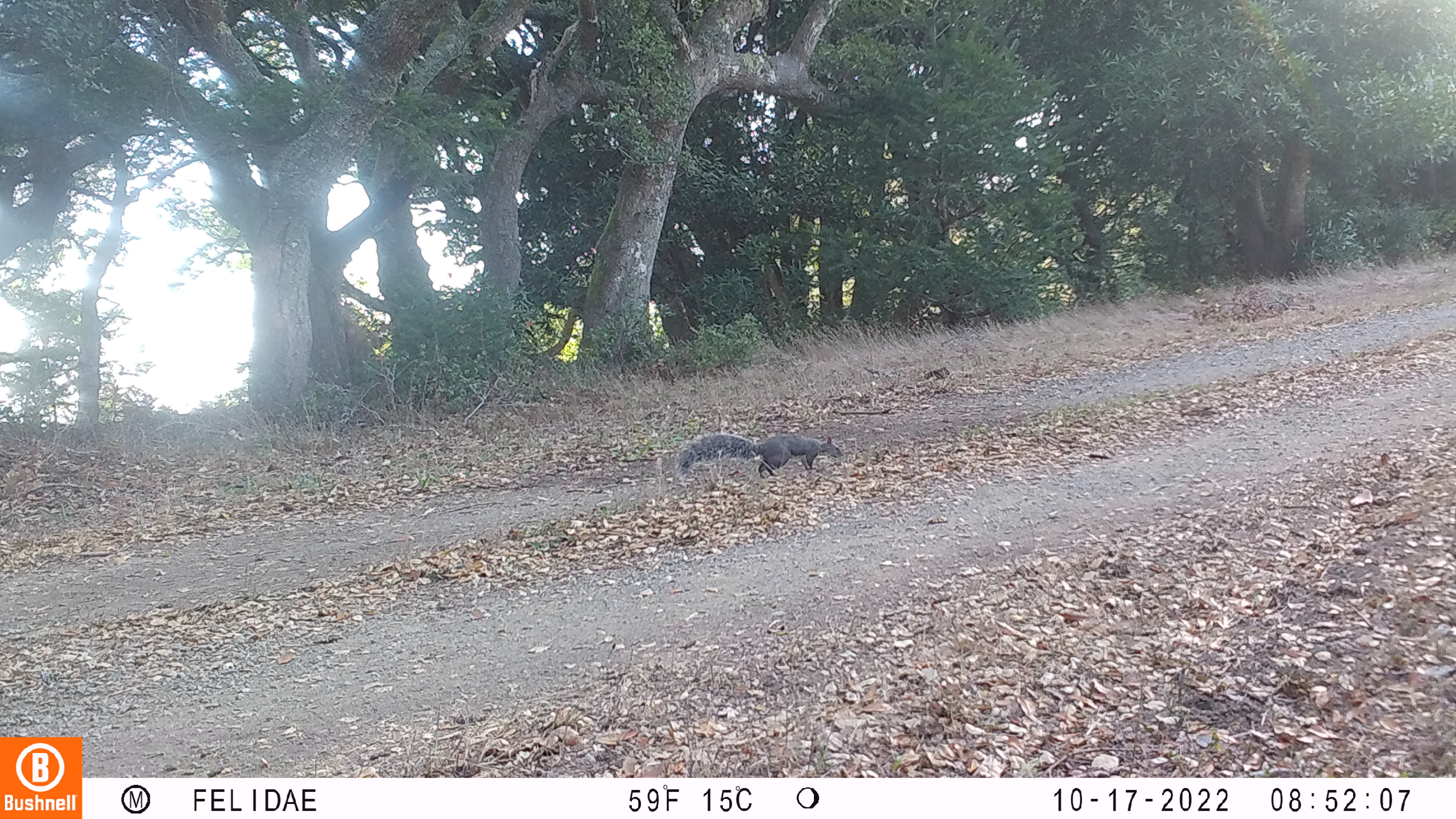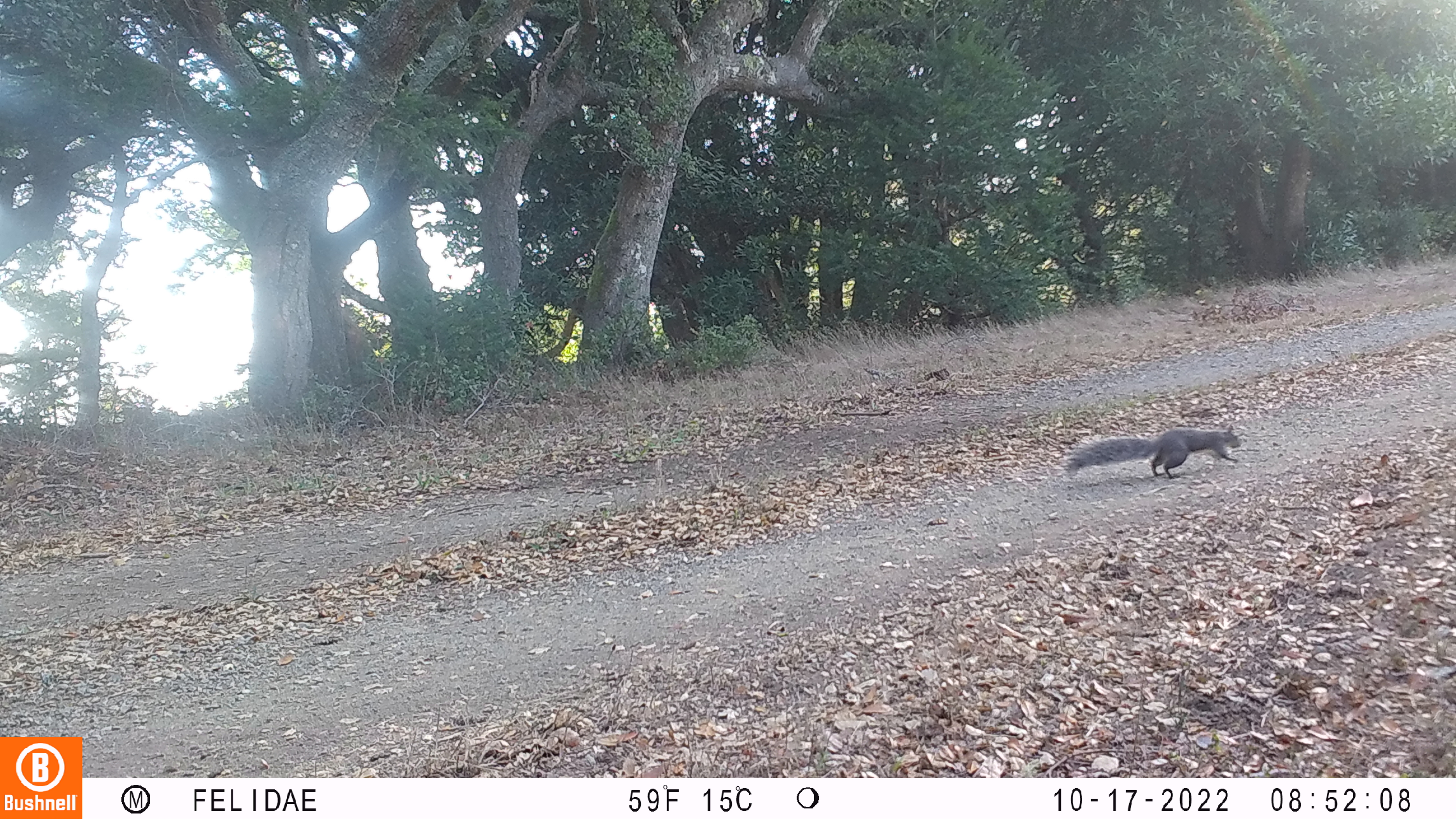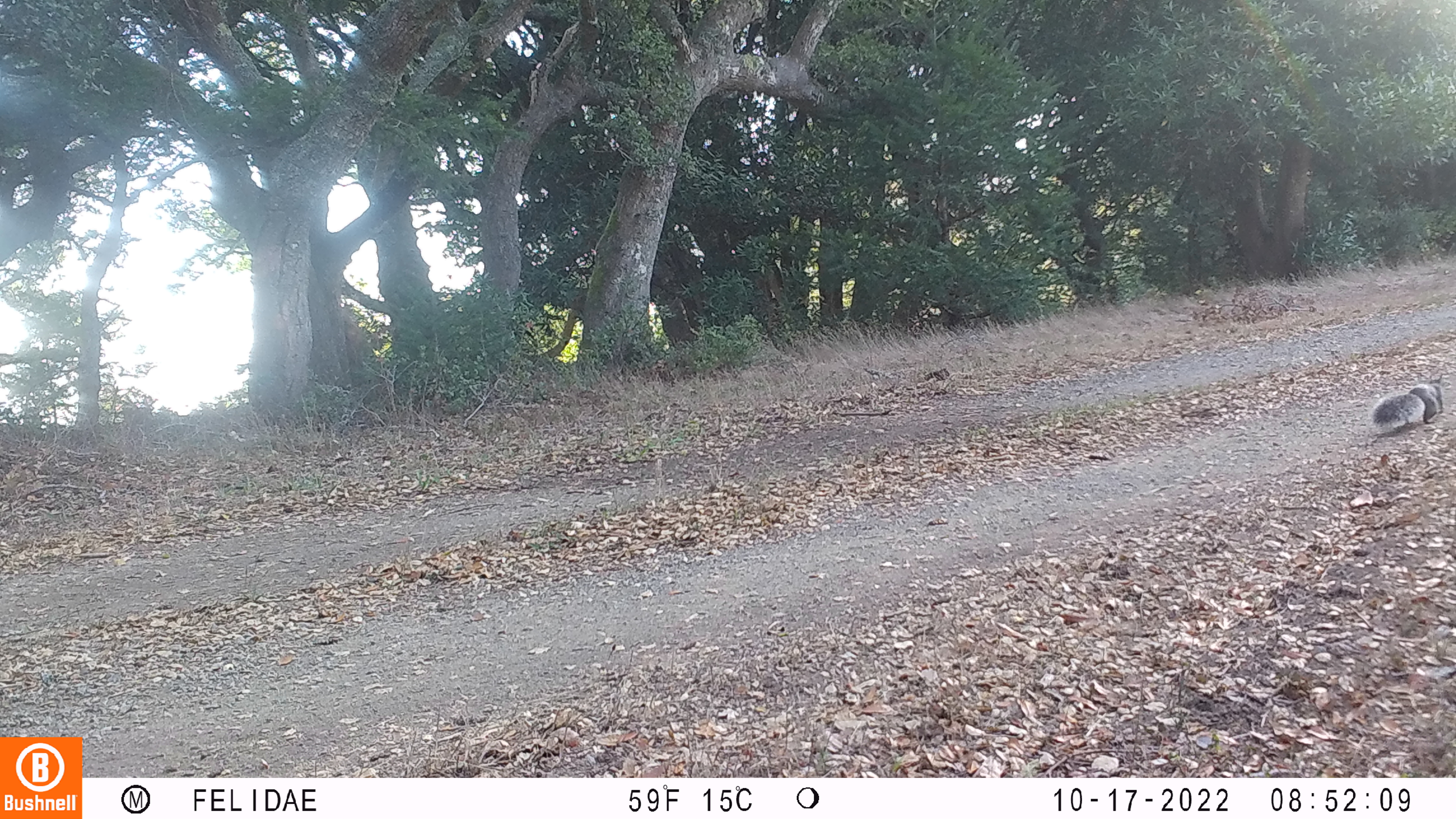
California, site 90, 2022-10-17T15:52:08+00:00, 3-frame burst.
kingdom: Animalia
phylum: Chordata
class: Mammalia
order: Rodentia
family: Sciuridae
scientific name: Sciuridae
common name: squirrel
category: unknown squirrel